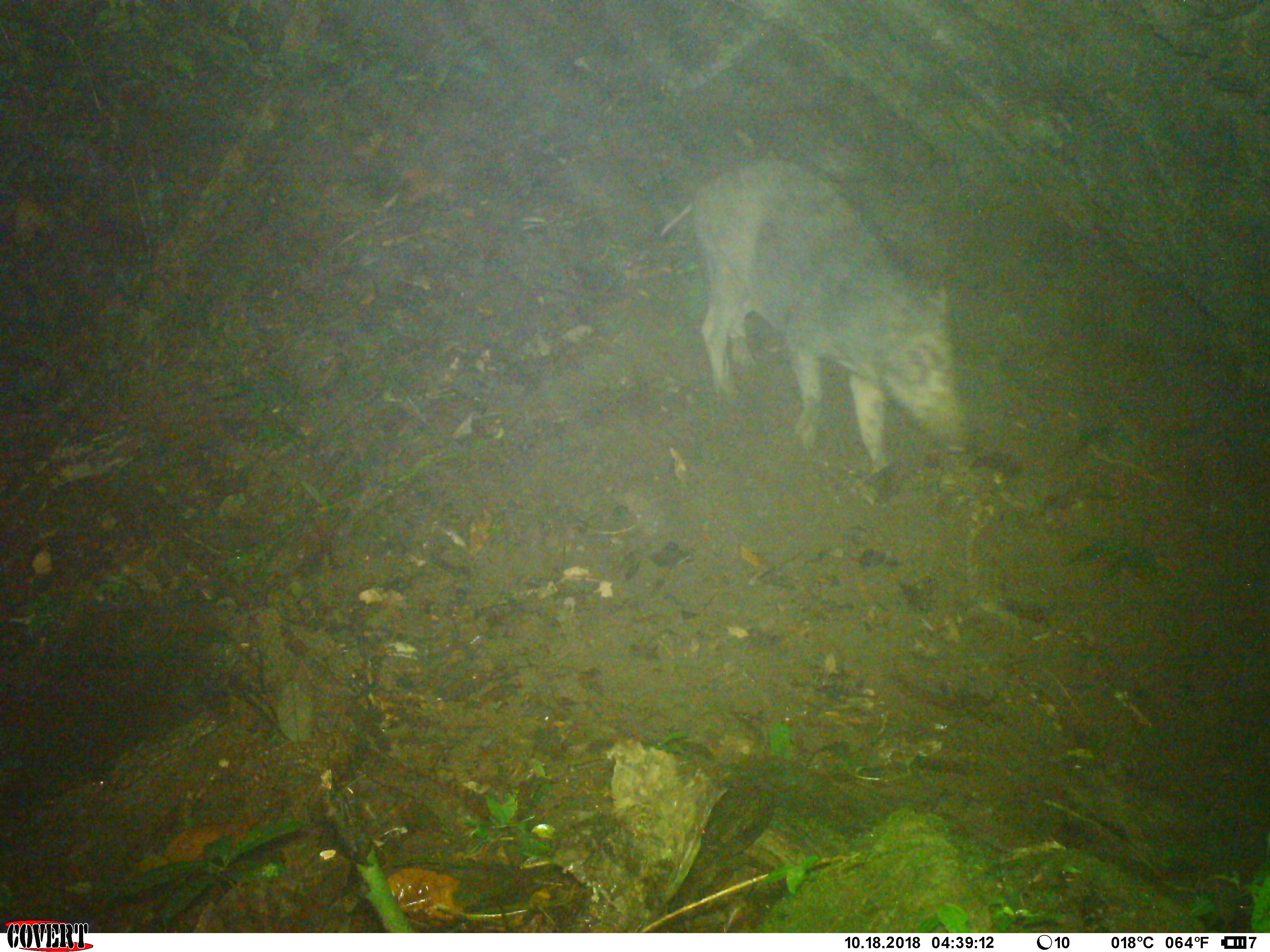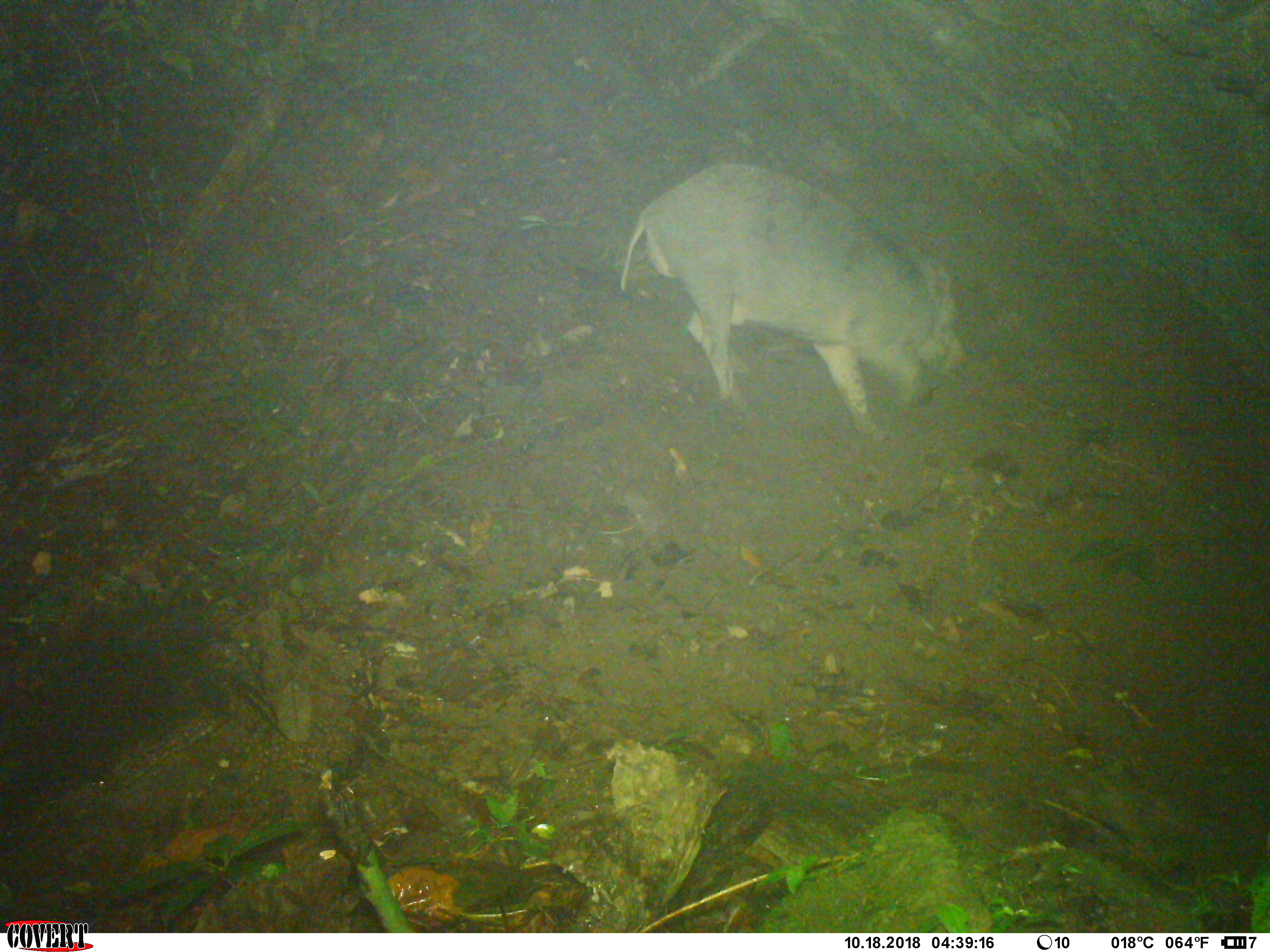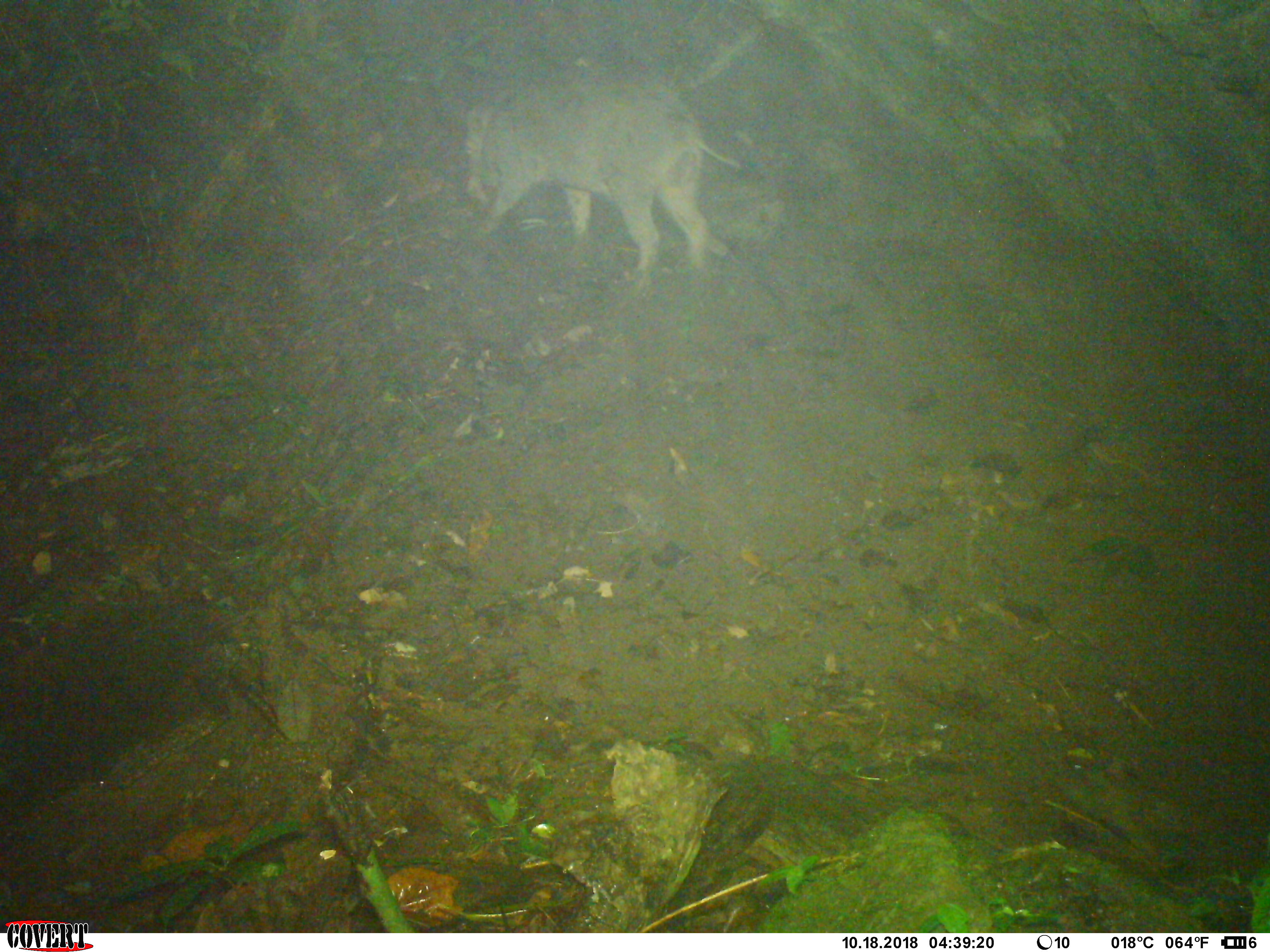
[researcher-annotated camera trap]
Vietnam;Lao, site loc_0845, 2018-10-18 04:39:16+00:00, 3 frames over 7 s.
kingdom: Animalia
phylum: Chordata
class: Mammalia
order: Artiodactyla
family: Suidae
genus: Sus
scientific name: Sus scrofa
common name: eurasian wild pig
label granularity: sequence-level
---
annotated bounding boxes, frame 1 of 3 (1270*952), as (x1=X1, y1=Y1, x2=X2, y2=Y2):
eurasian wild pig: (x1=658, y1=156, x2=967, y2=472)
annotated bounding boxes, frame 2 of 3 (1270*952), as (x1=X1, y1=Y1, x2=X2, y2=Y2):
eurasian wild pig: (x1=619, y1=162, x2=964, y2=437)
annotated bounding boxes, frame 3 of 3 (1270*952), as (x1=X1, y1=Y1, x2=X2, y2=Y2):
eurasian wild pig: (x1=462, y1=76, x2=744, y2=275)